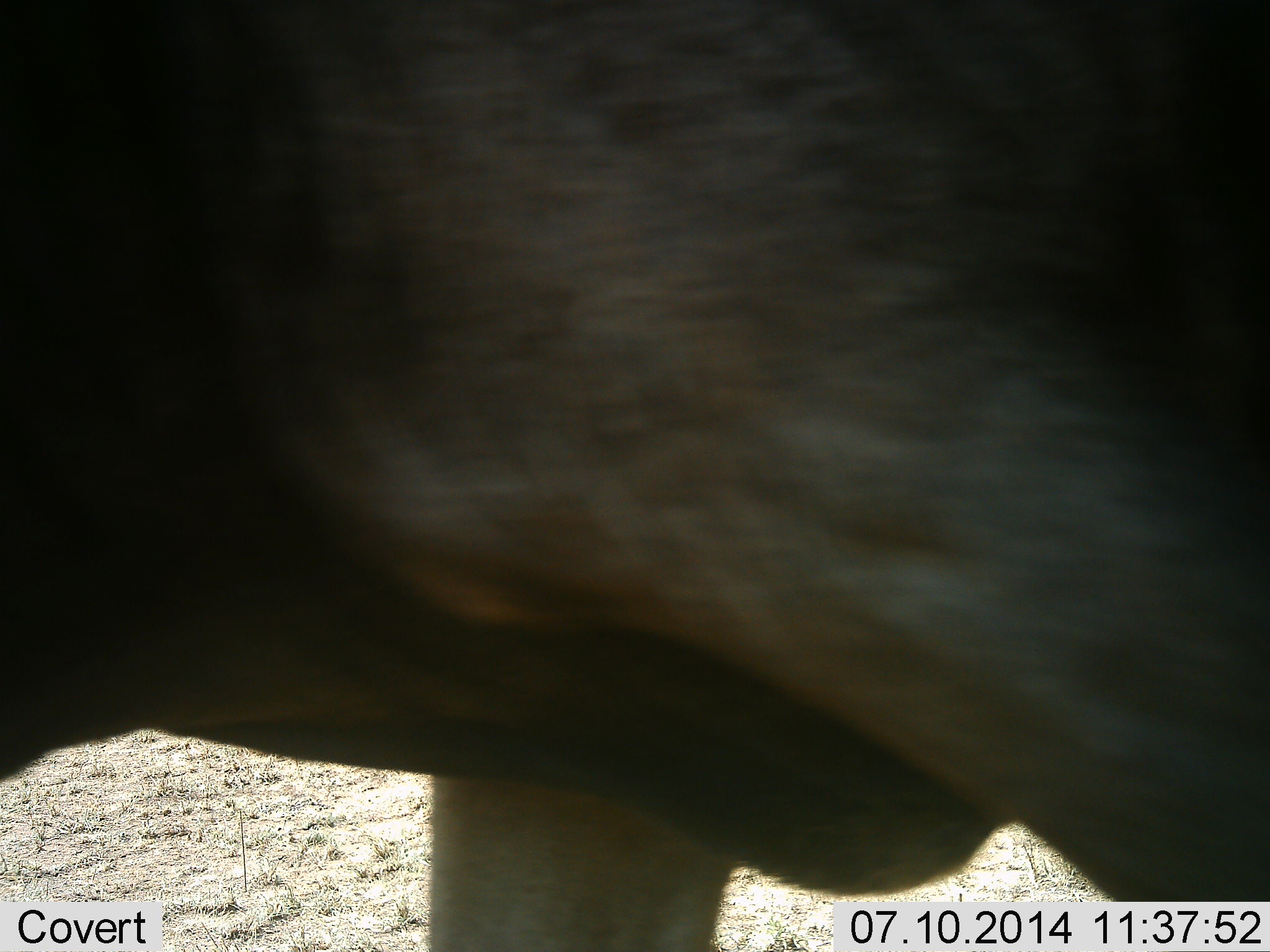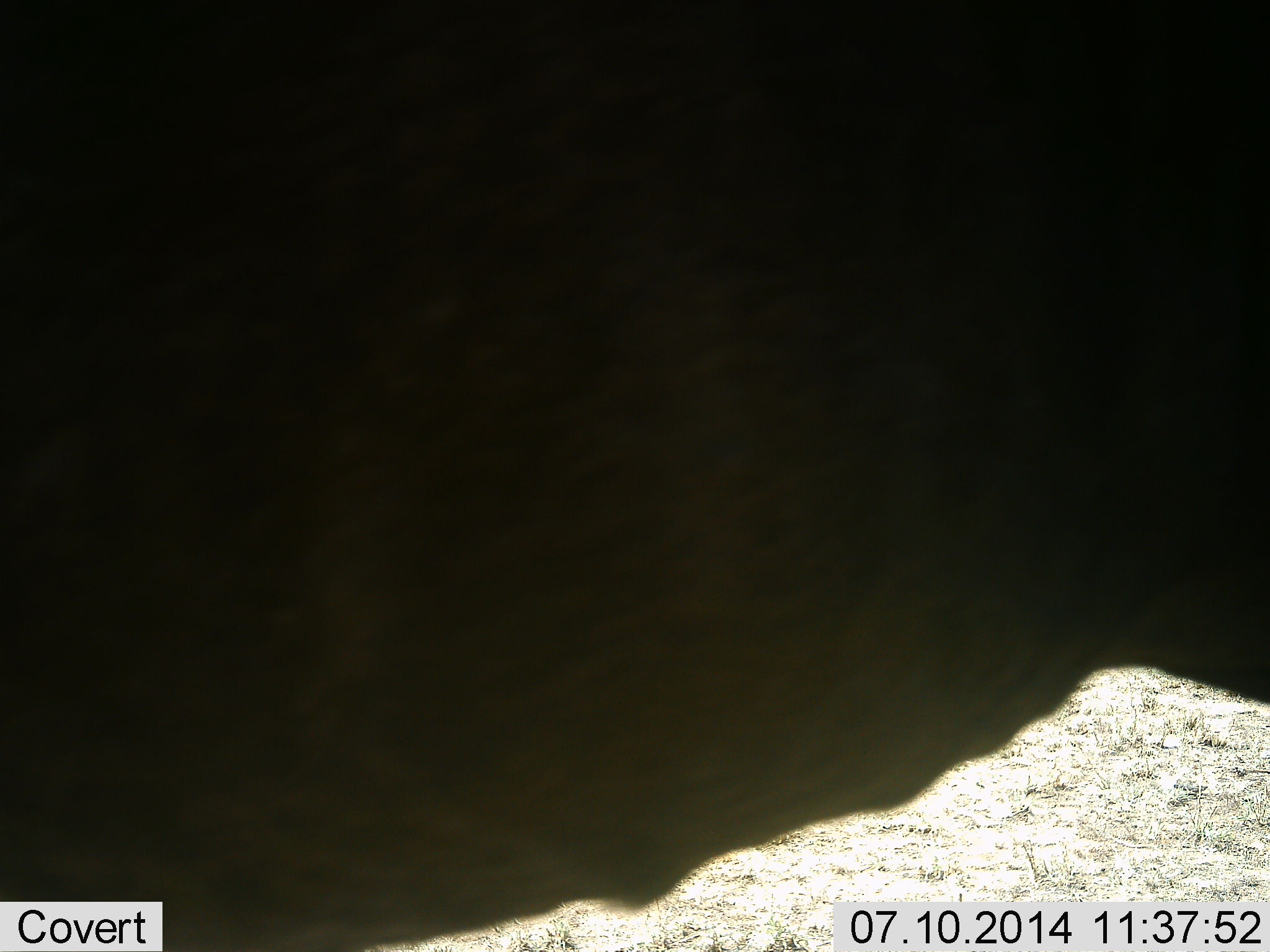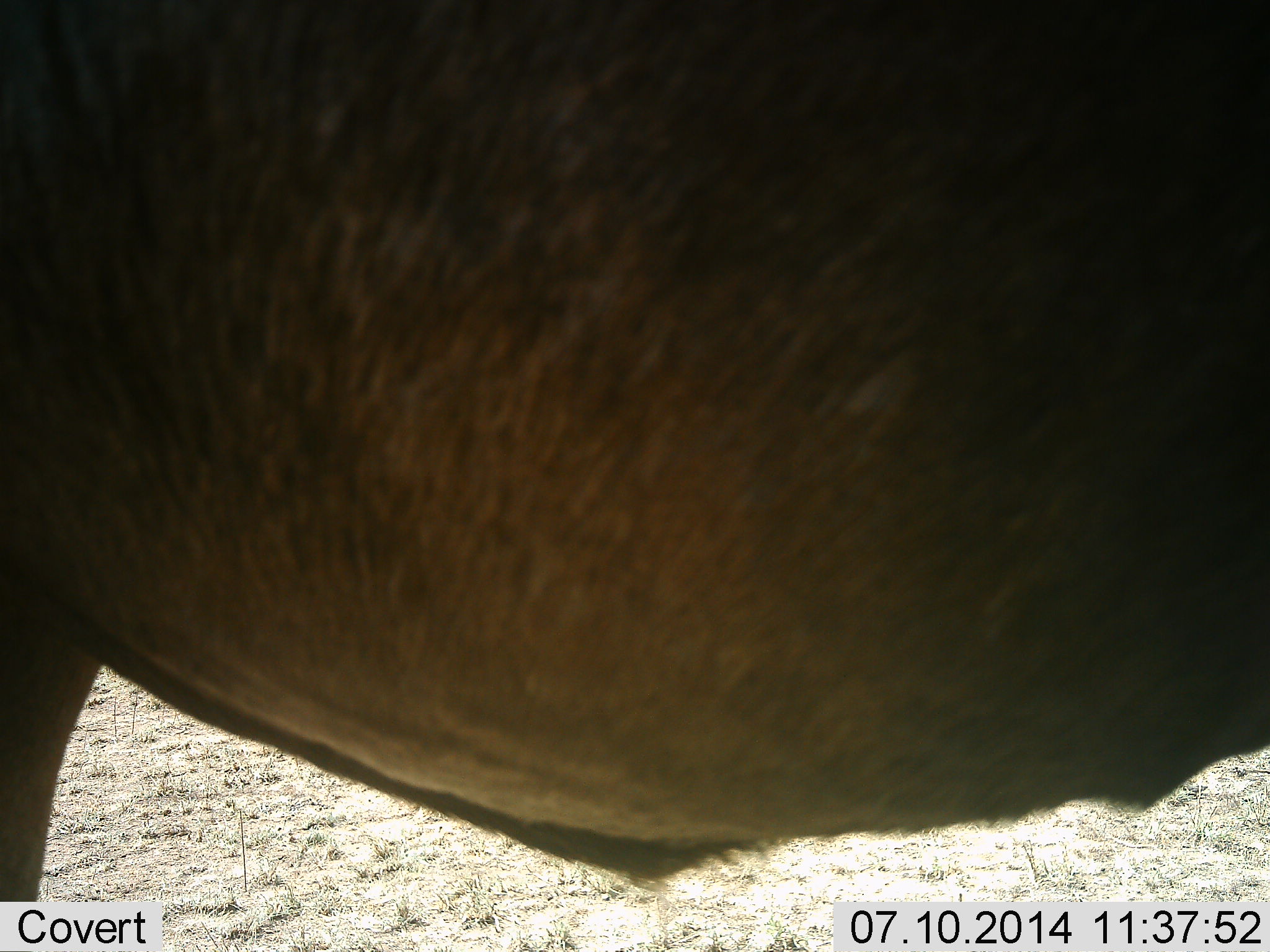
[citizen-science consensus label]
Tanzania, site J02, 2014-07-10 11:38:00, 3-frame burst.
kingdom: Animalia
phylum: Chordata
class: Mammalia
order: Artiodactyla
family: Bovidae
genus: Connochaetes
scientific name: Connochaetes taurinus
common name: blue wildebeest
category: wildebeest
Wildebeest (blue wildebeest) (Connochaetes taurinus), count 1. Behavior (volunteer vote fractions): standing 30%, resting 0%, moving 70%, interacting 10%. Young present (vote fraction): 0%. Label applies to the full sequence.